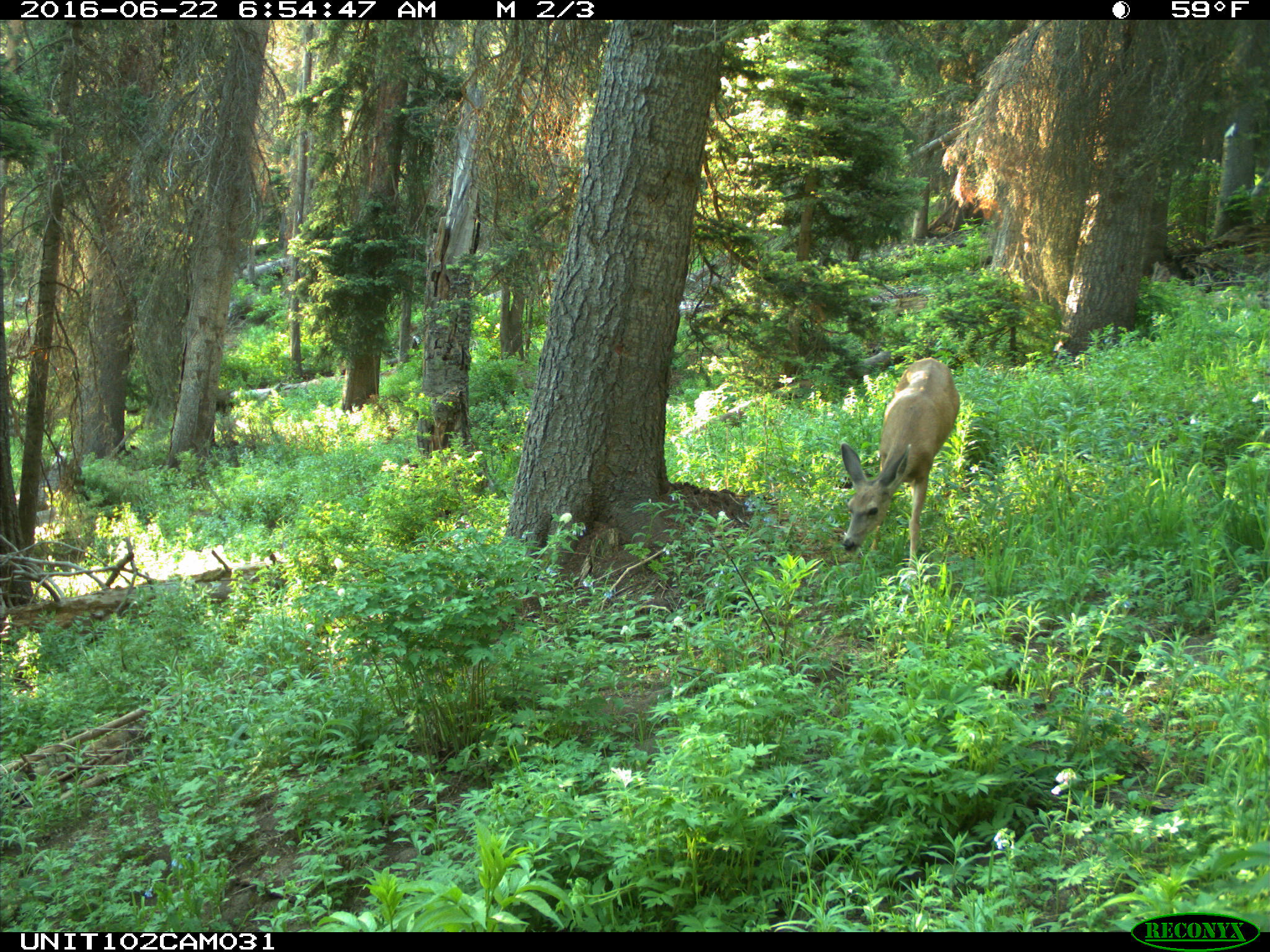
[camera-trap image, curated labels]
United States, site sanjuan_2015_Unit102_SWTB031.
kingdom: Animalia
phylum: Chordata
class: Mammalia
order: Artiodactyla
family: Cervidae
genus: Odocoileus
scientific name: Odocoileus hemionus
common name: mule deer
Odocoileus hemionus (mule deer).